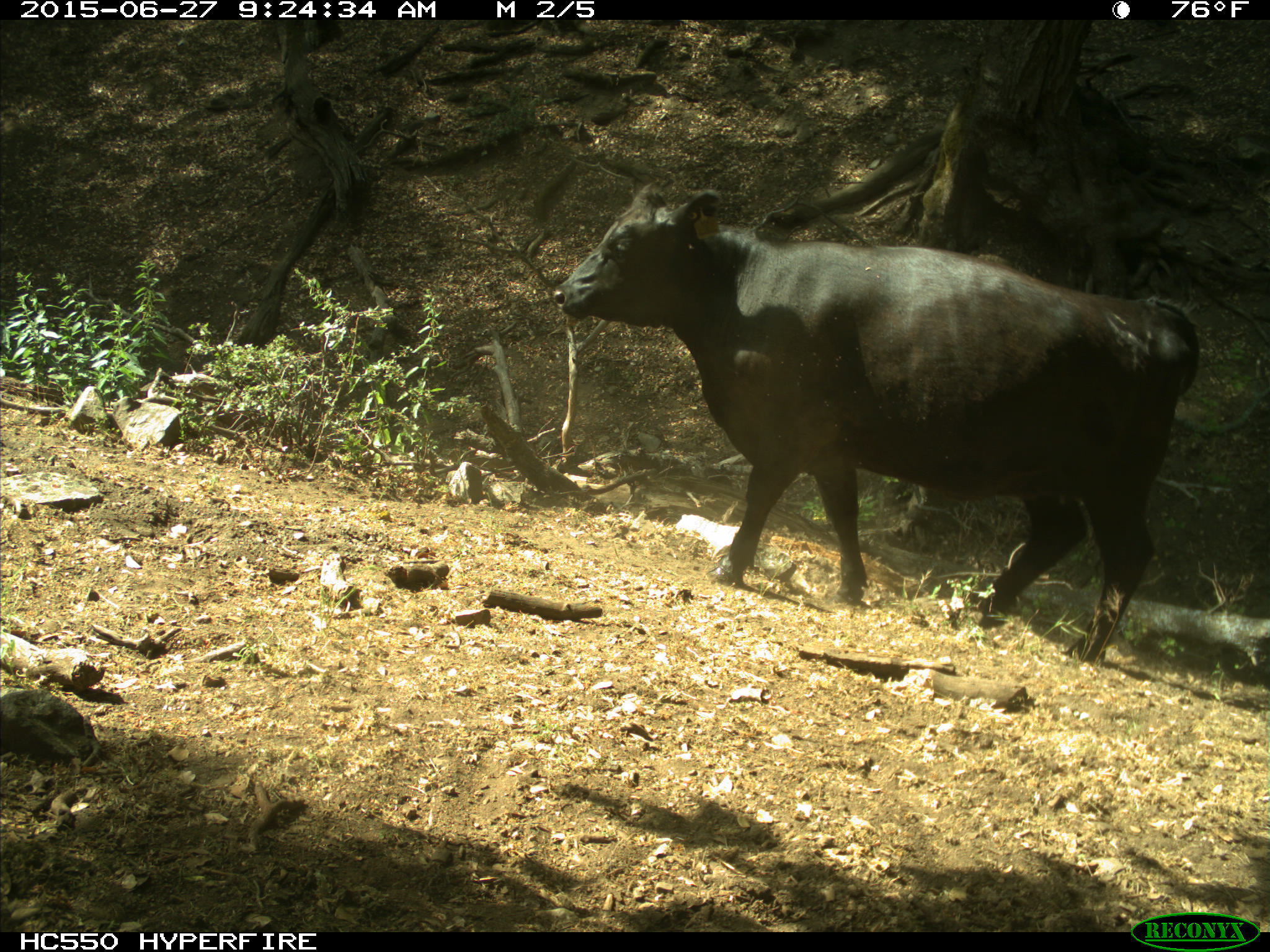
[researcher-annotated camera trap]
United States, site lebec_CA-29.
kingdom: Animalia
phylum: Chordata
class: Mammalia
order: Artiodactyla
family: Bovidae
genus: Bos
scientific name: Bos taurus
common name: domestic cow